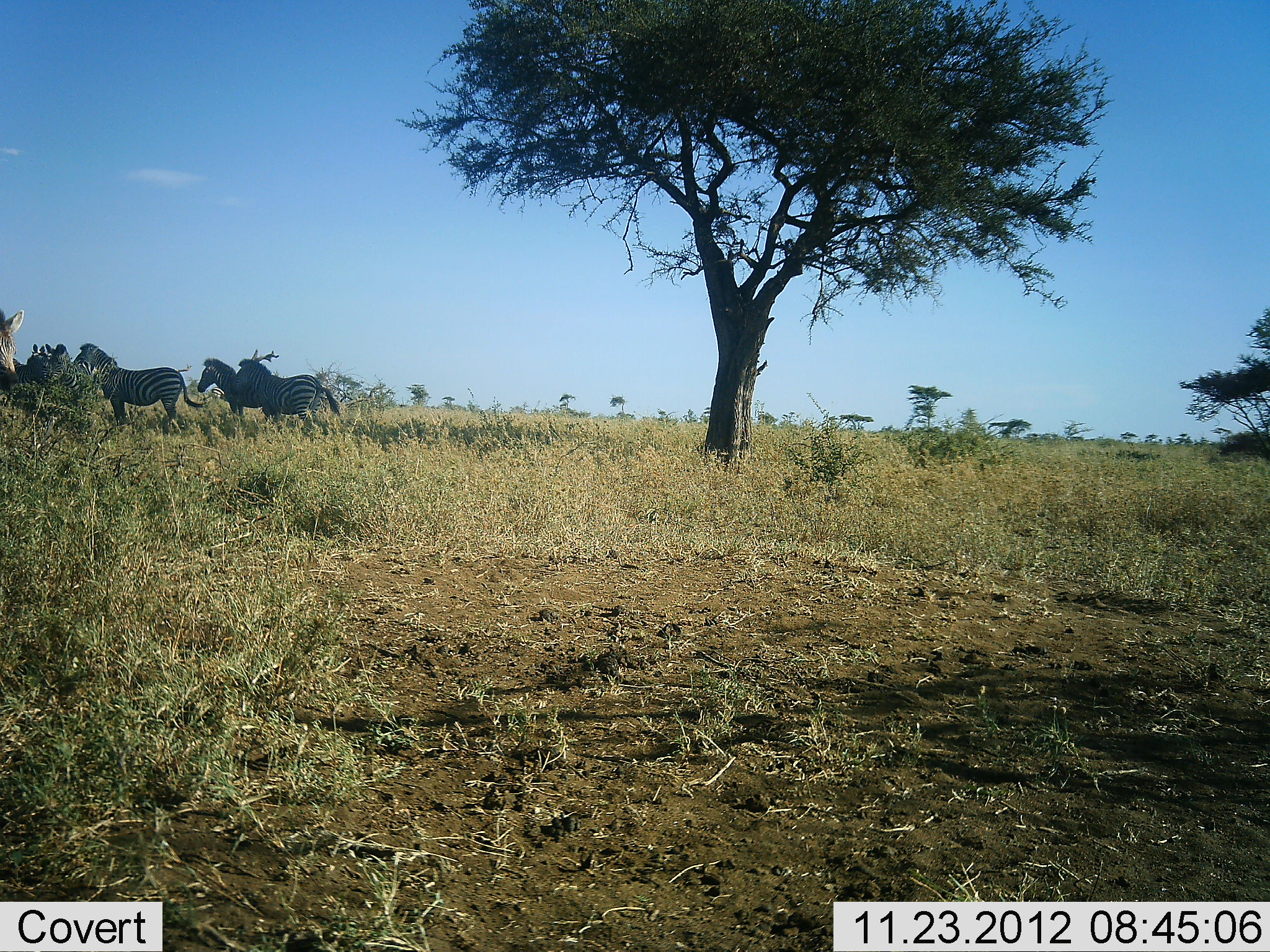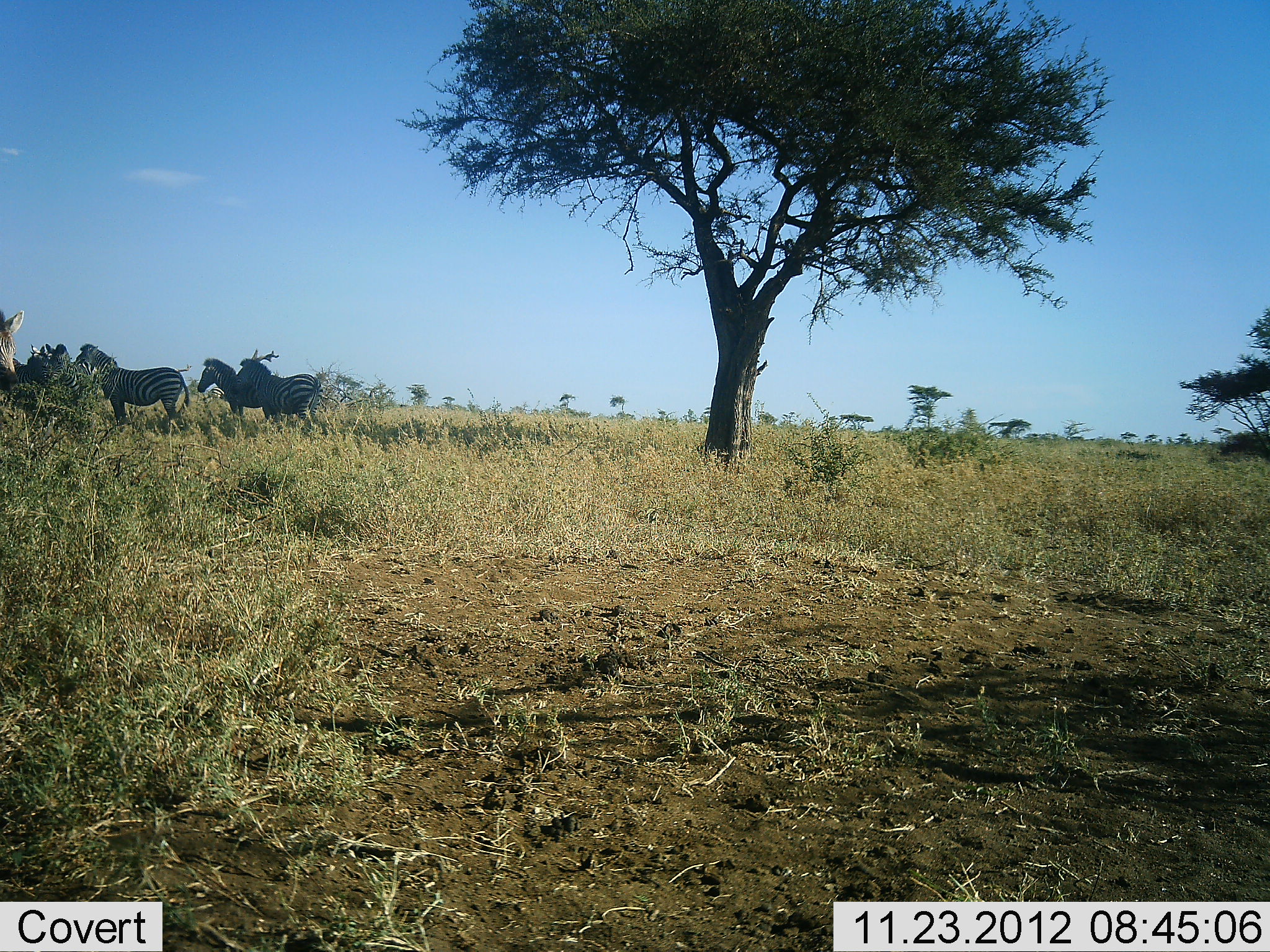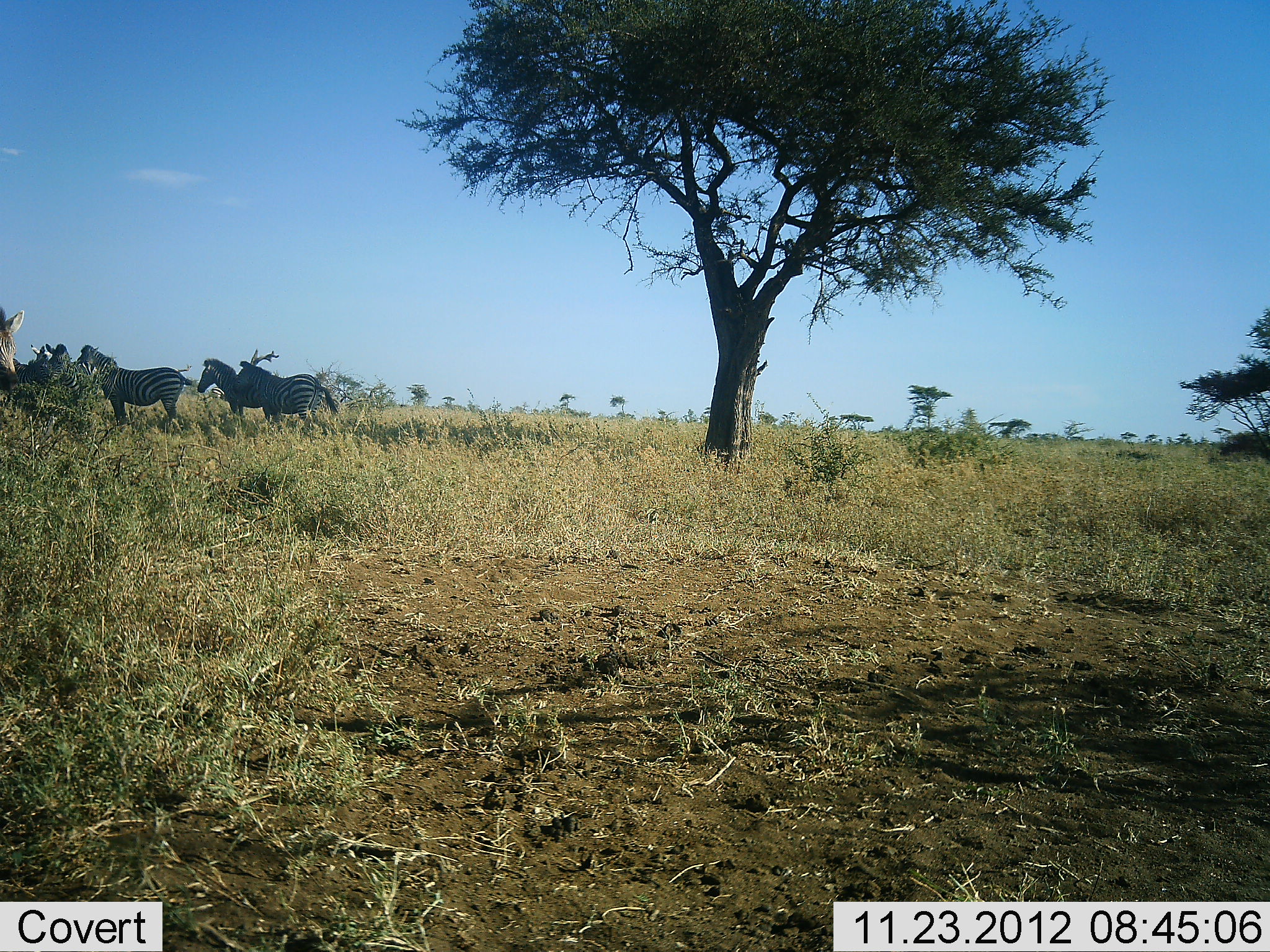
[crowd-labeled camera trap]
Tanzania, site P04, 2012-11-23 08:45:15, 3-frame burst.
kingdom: Animalia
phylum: Chordata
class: Mammalia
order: Perissodactyla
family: Equidae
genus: Equus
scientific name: Equus quagga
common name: plains zebra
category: zebra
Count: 5.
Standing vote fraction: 100%.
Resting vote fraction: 10%.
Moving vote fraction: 10%.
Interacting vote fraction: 0%.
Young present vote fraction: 0%.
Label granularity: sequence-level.